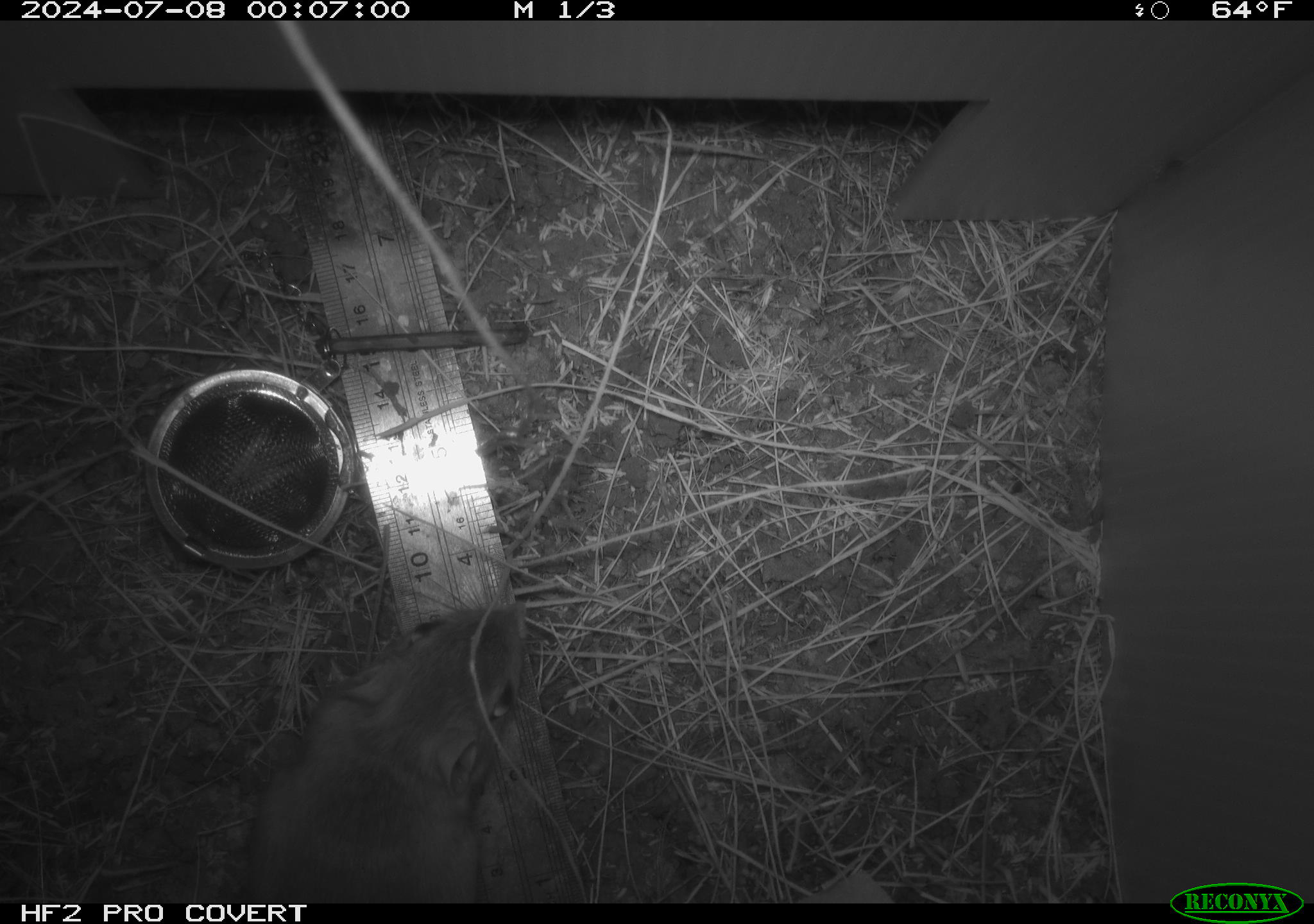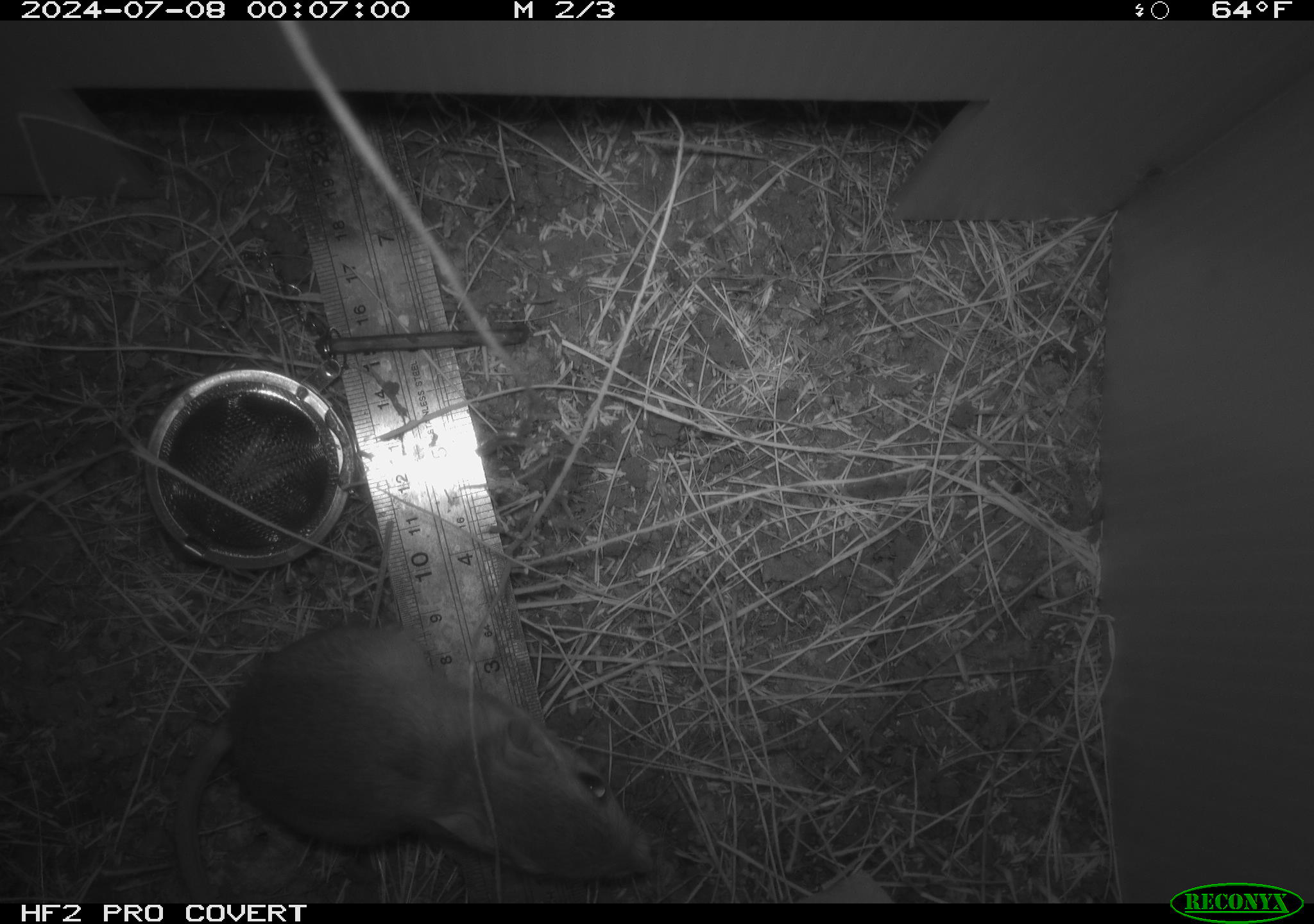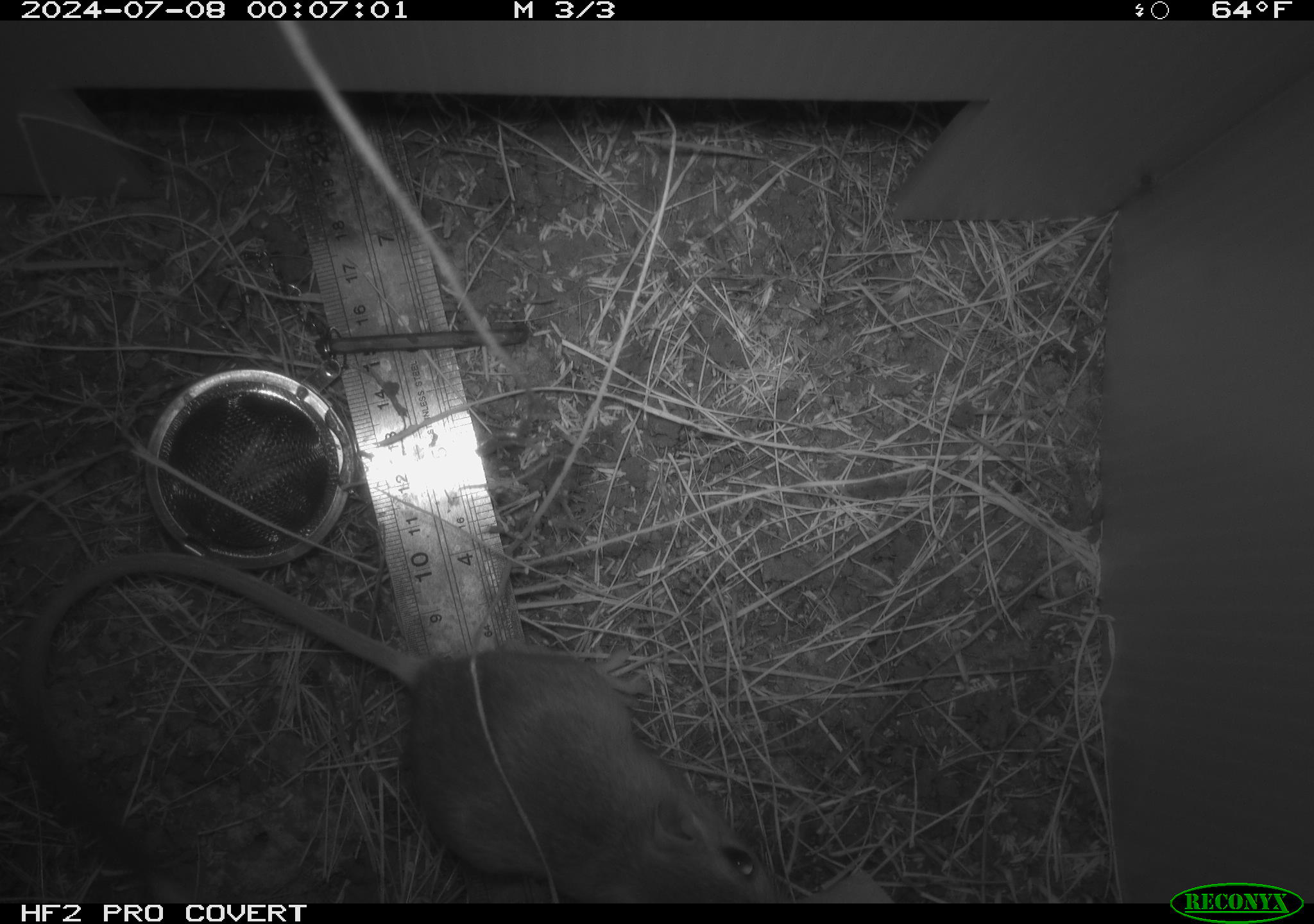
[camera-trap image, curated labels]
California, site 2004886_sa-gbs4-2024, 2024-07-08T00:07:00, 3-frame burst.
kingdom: Animalia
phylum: Chordata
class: Mammalia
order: Rodentia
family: Heteromyidae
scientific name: Heteromyidae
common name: kangaroo rats and pocket mice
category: heteromyidae family